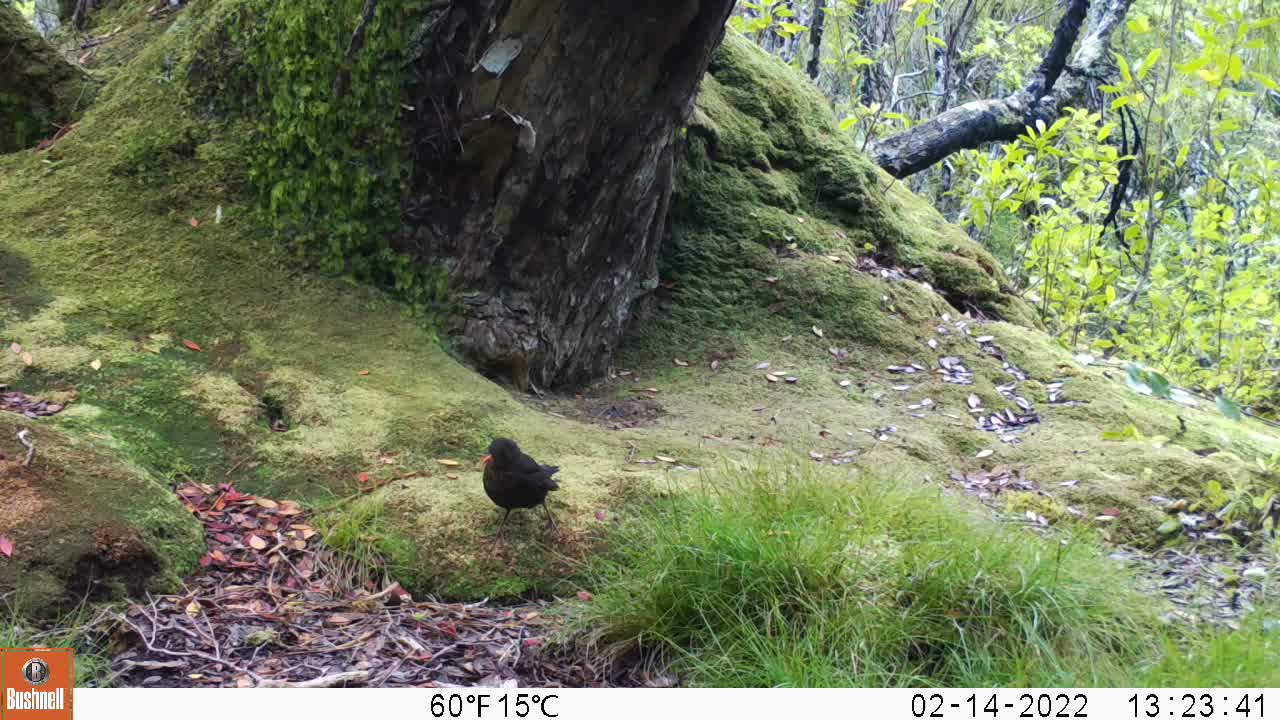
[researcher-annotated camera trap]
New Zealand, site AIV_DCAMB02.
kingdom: Animalia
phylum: Chordata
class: Aves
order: Passeriformes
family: Turdidae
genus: Turdus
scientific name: Turdus merula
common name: eurasian blackbird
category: blackbird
Blackbird (eurasian blackbird) (Turdus merula).